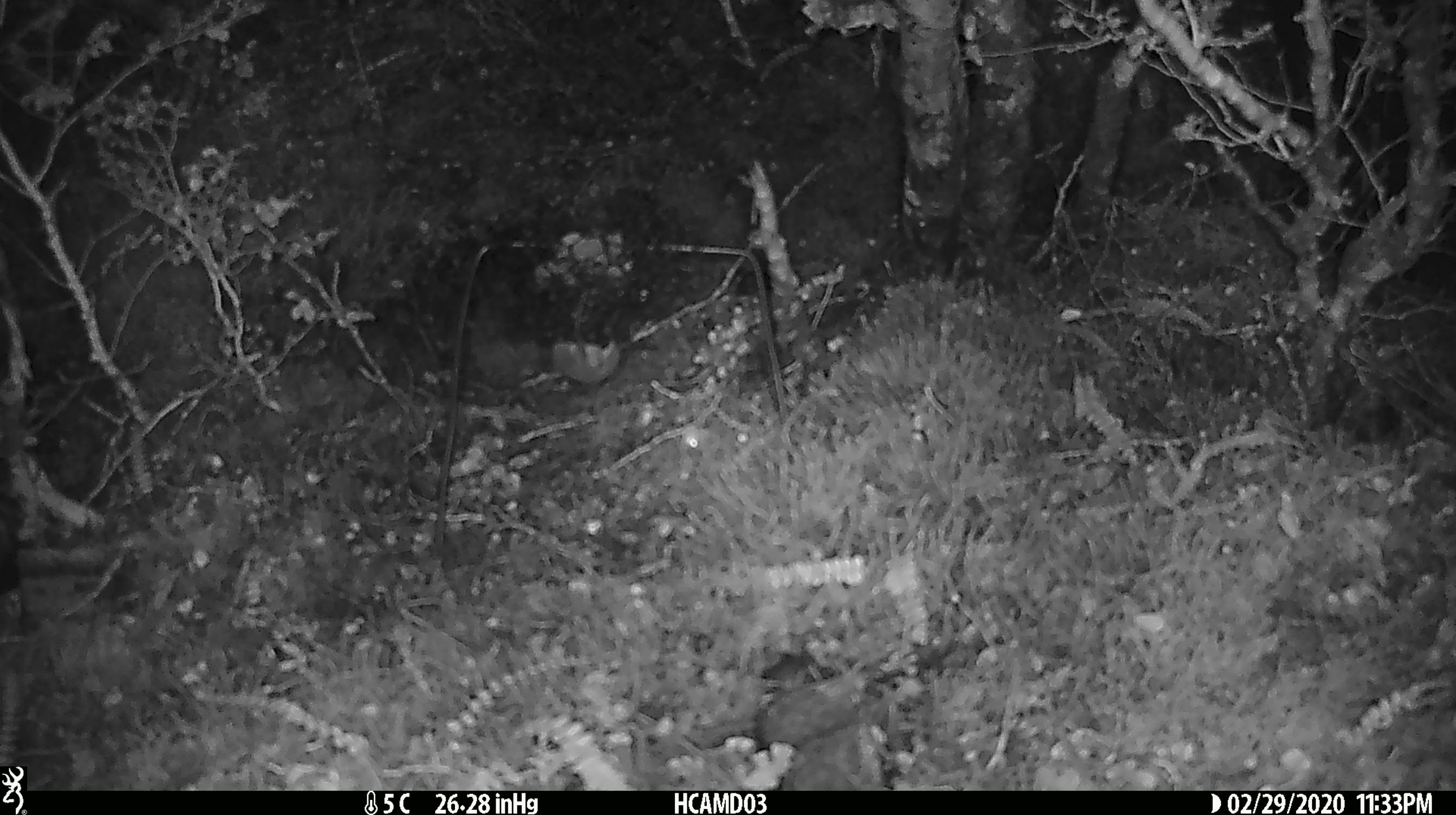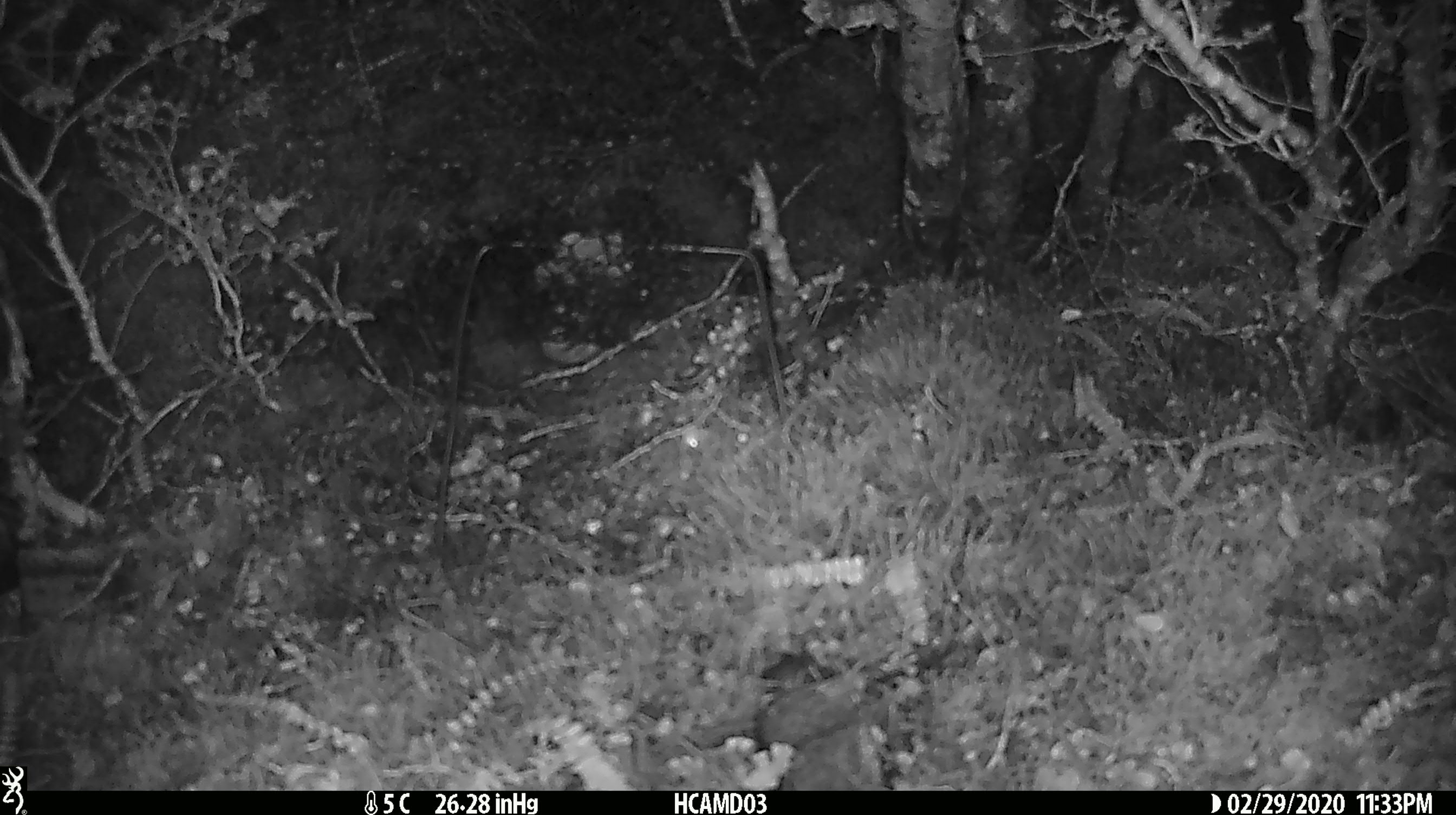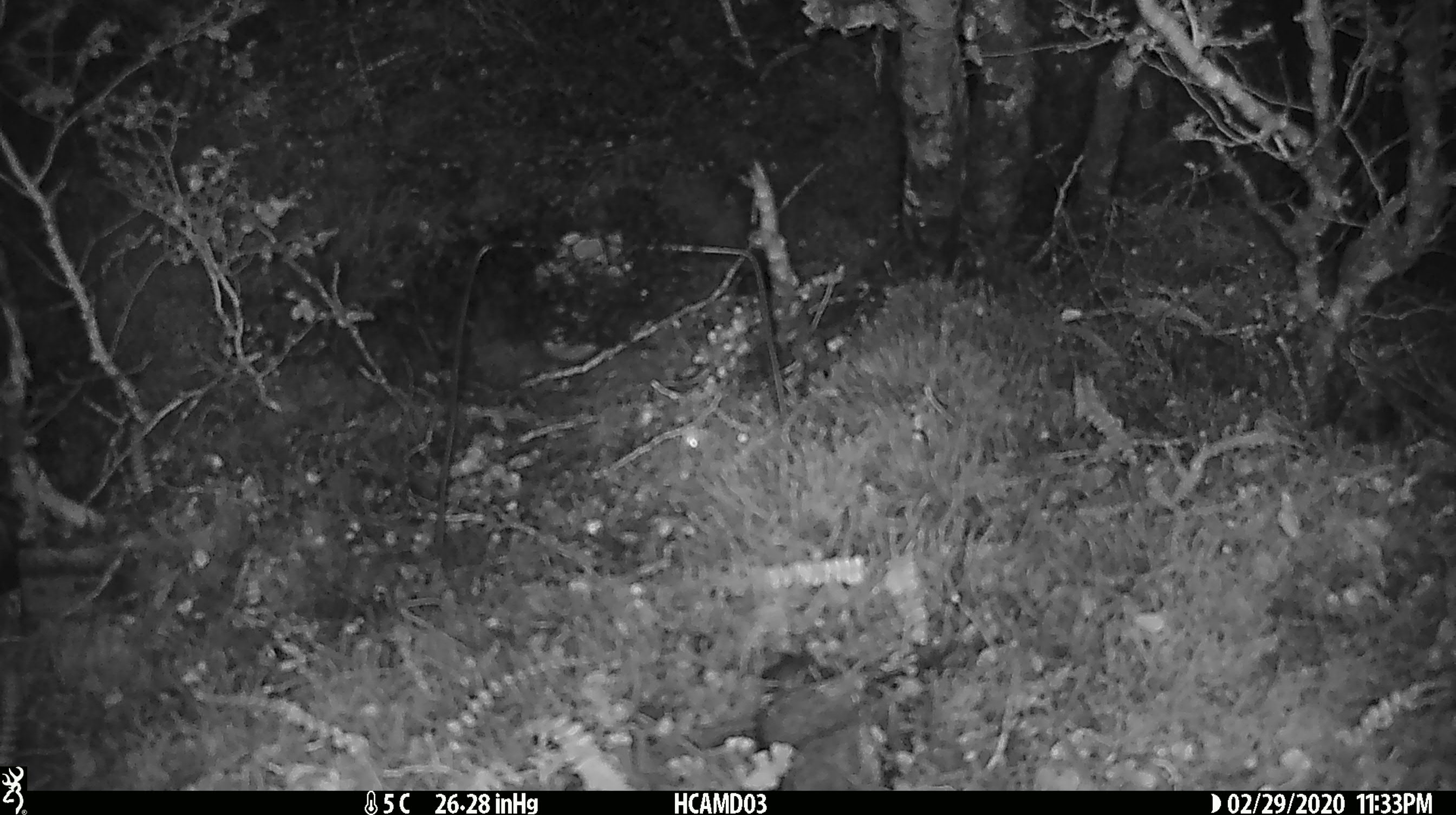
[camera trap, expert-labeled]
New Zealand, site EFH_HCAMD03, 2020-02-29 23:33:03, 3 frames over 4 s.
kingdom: Animalia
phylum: Chordata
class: Mammalia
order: Rodentia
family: Muridae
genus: Mus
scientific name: Mus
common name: mouse